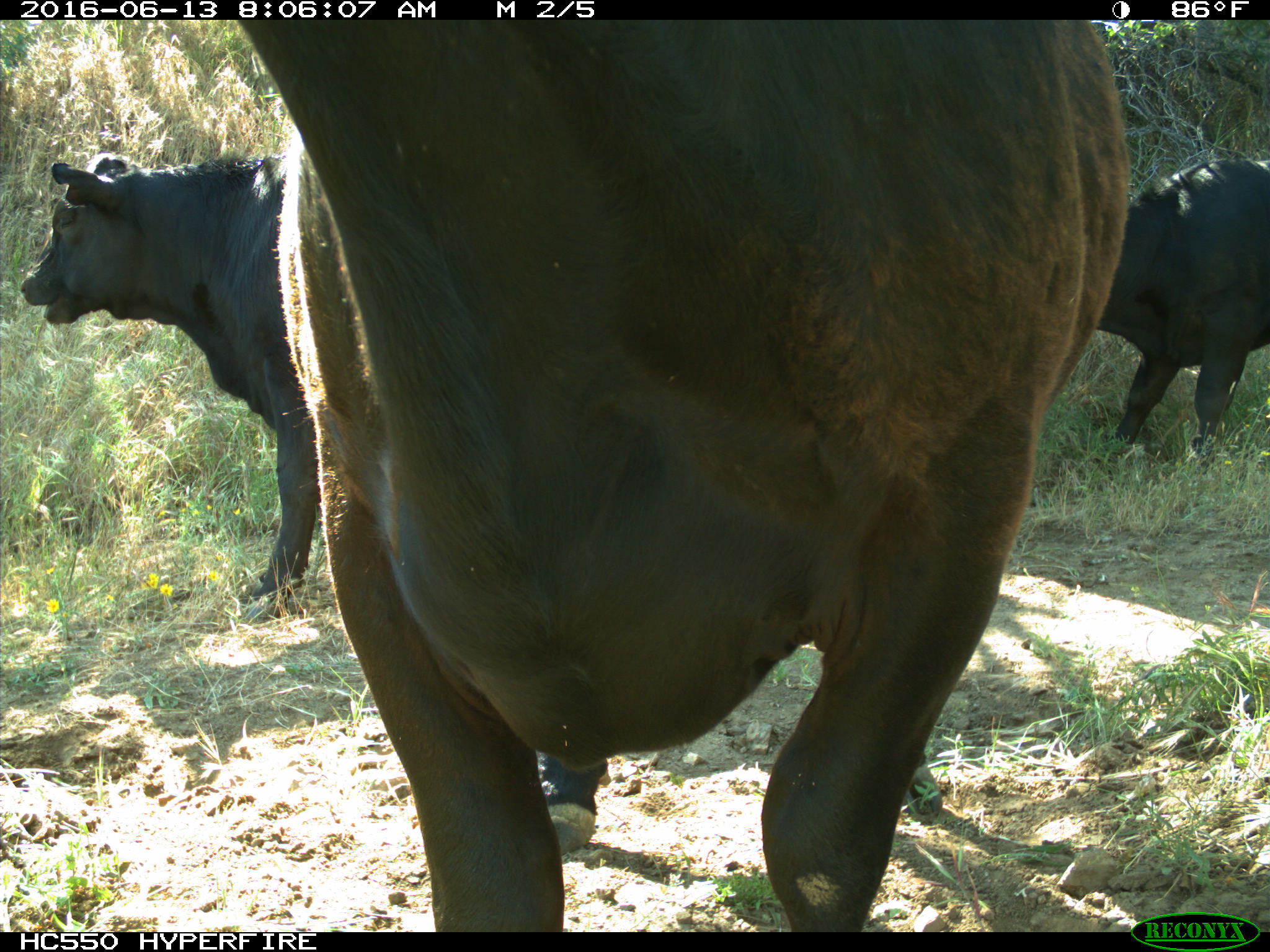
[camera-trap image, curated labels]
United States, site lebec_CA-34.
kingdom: Animalia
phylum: Chordata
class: Mammalia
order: Artiodactyla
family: Bovidae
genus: Bos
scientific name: Bos taurus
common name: domestic cow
Bos taurus (domestic cow).